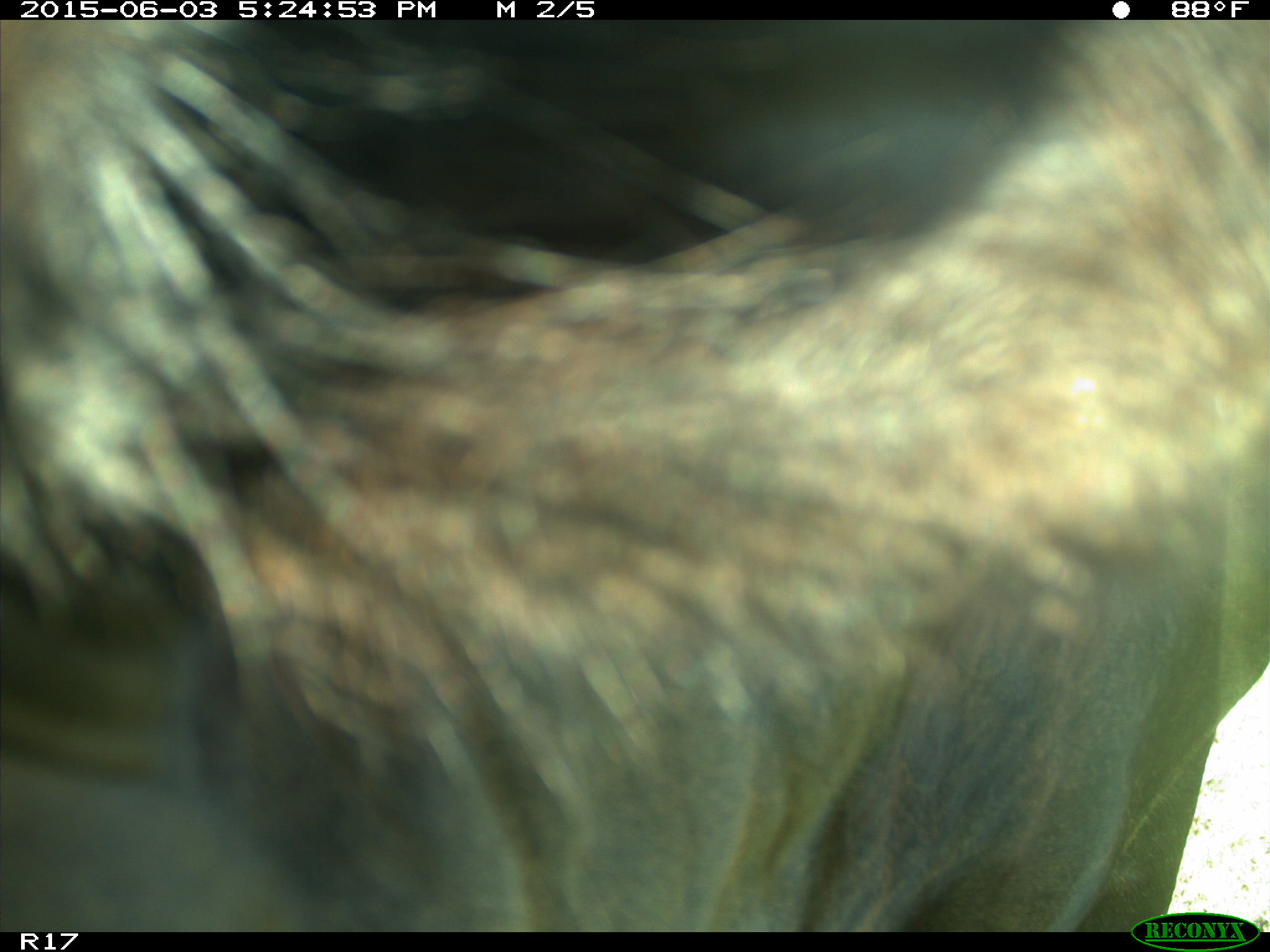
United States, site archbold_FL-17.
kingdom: Animalia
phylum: Chordata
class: Mammalia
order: Artiodactyla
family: Bovidae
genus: Bos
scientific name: Bos taurus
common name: domestic cow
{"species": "Bos taurus (domestic cow)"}